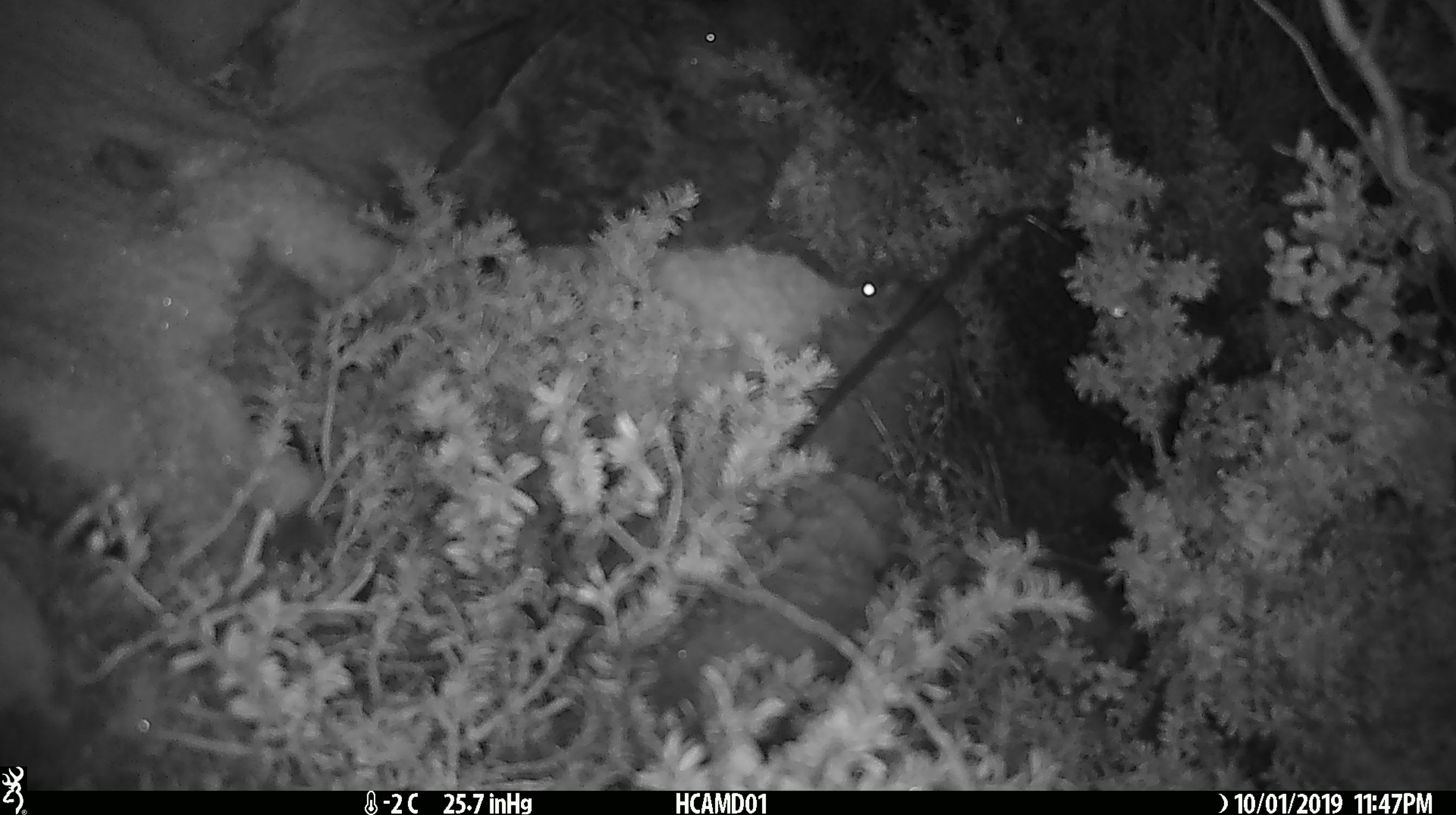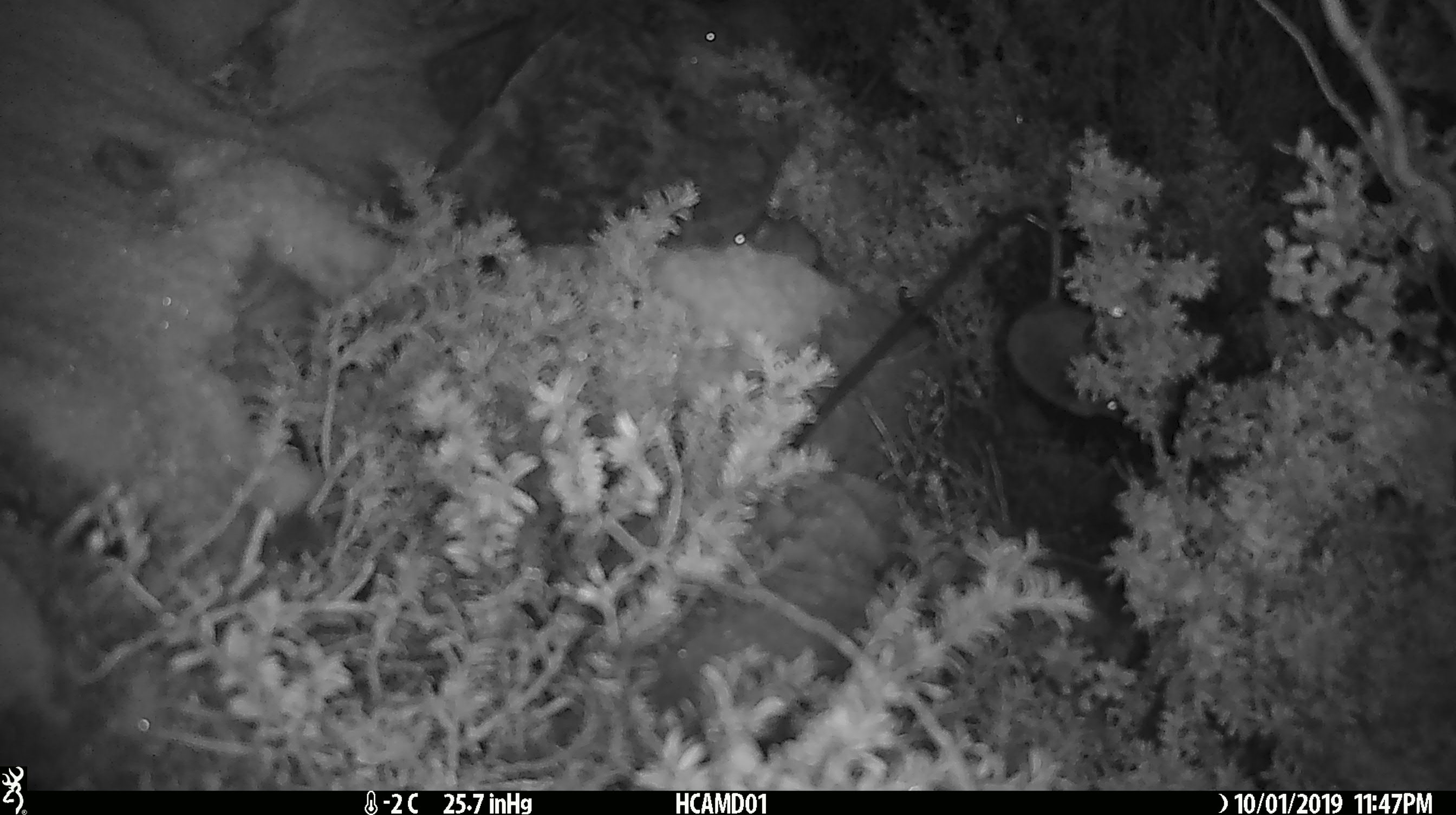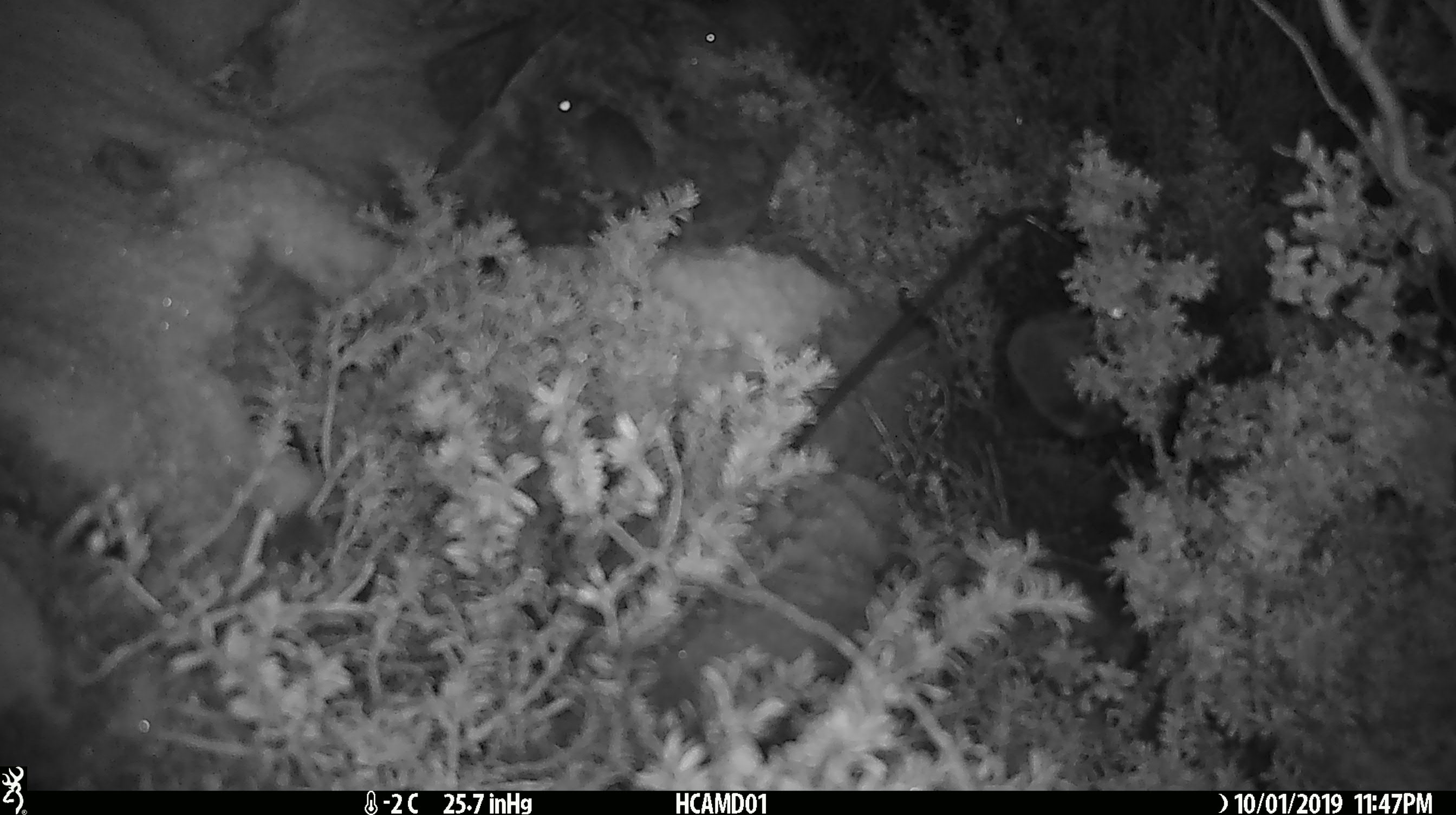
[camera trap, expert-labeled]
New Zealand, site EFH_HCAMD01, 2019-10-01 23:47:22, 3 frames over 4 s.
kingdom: Animalia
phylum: Chordata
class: Mammalia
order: Rodentia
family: Muridae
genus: Mus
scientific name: Mus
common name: mouse